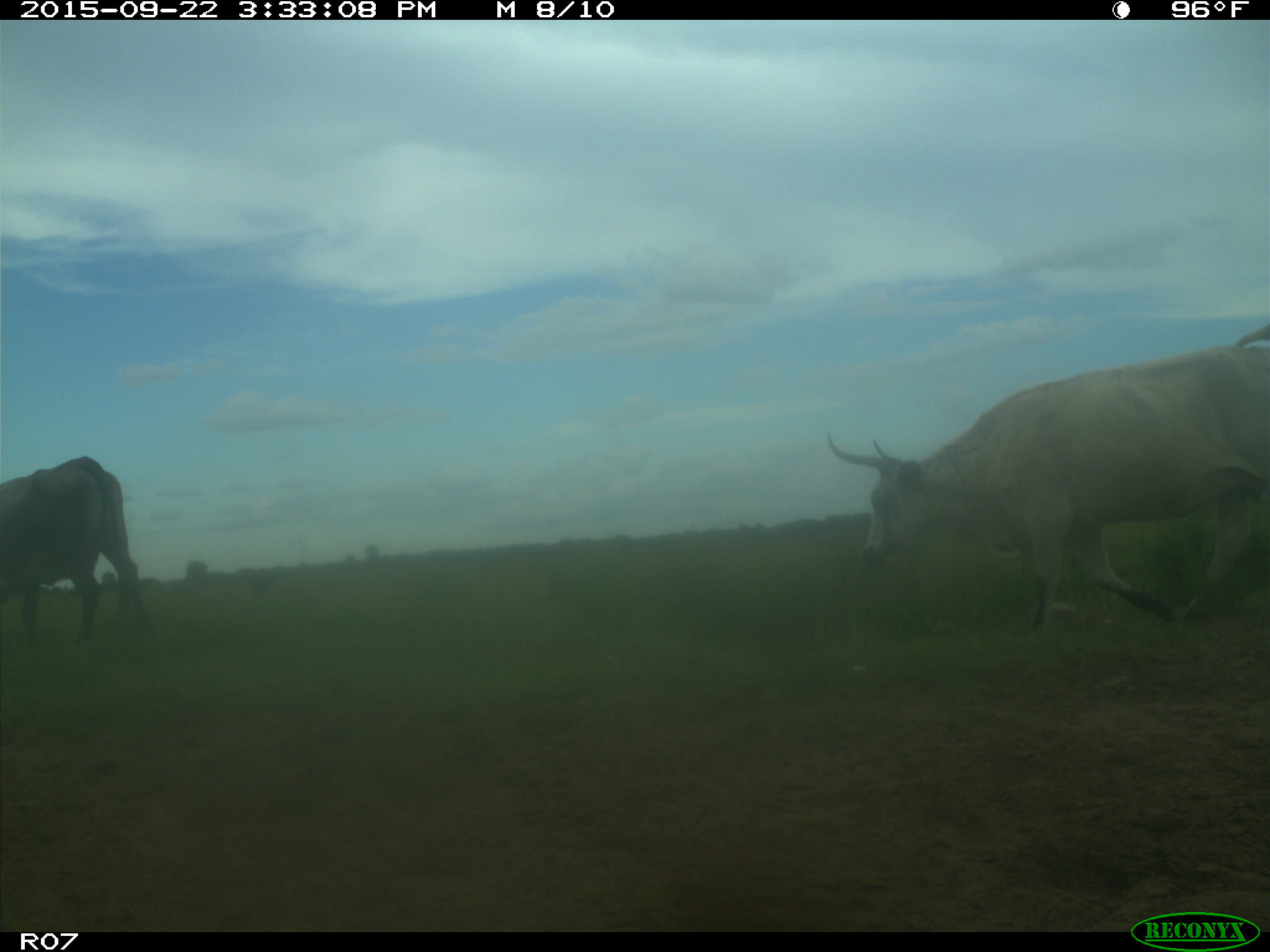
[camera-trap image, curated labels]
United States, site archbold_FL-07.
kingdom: Animalia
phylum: Chordata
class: Mammalia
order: Artiodactyla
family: Bovidae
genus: Bos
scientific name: Bos taurus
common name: domestic cow